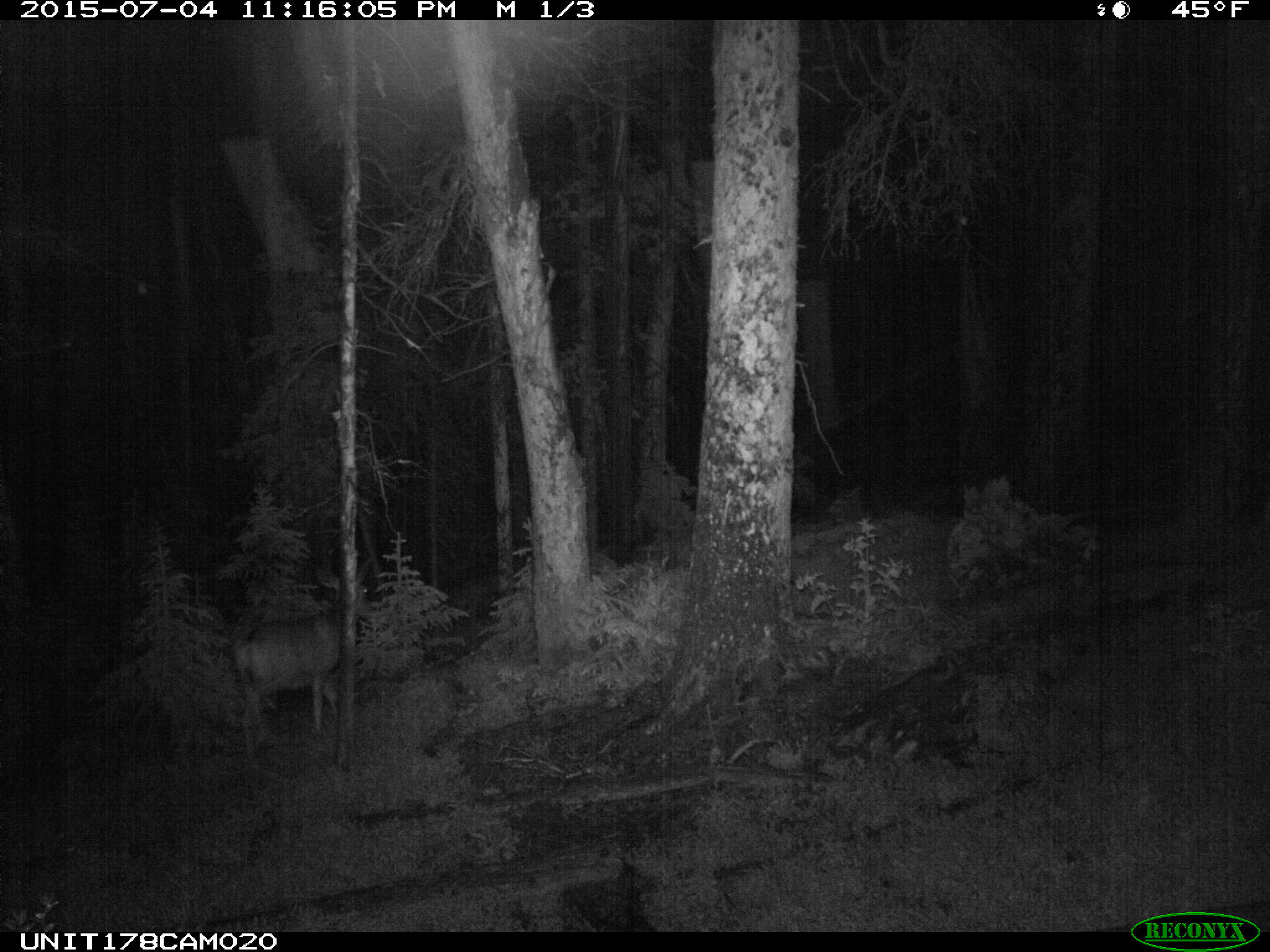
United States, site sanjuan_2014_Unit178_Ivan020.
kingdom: Animalia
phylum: Chordata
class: Mammalia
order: Artiodactyla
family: Cervidae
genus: Odocoileus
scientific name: Odocoileus hemionus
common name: mule deer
Odocoileus hemionus (mule deer).